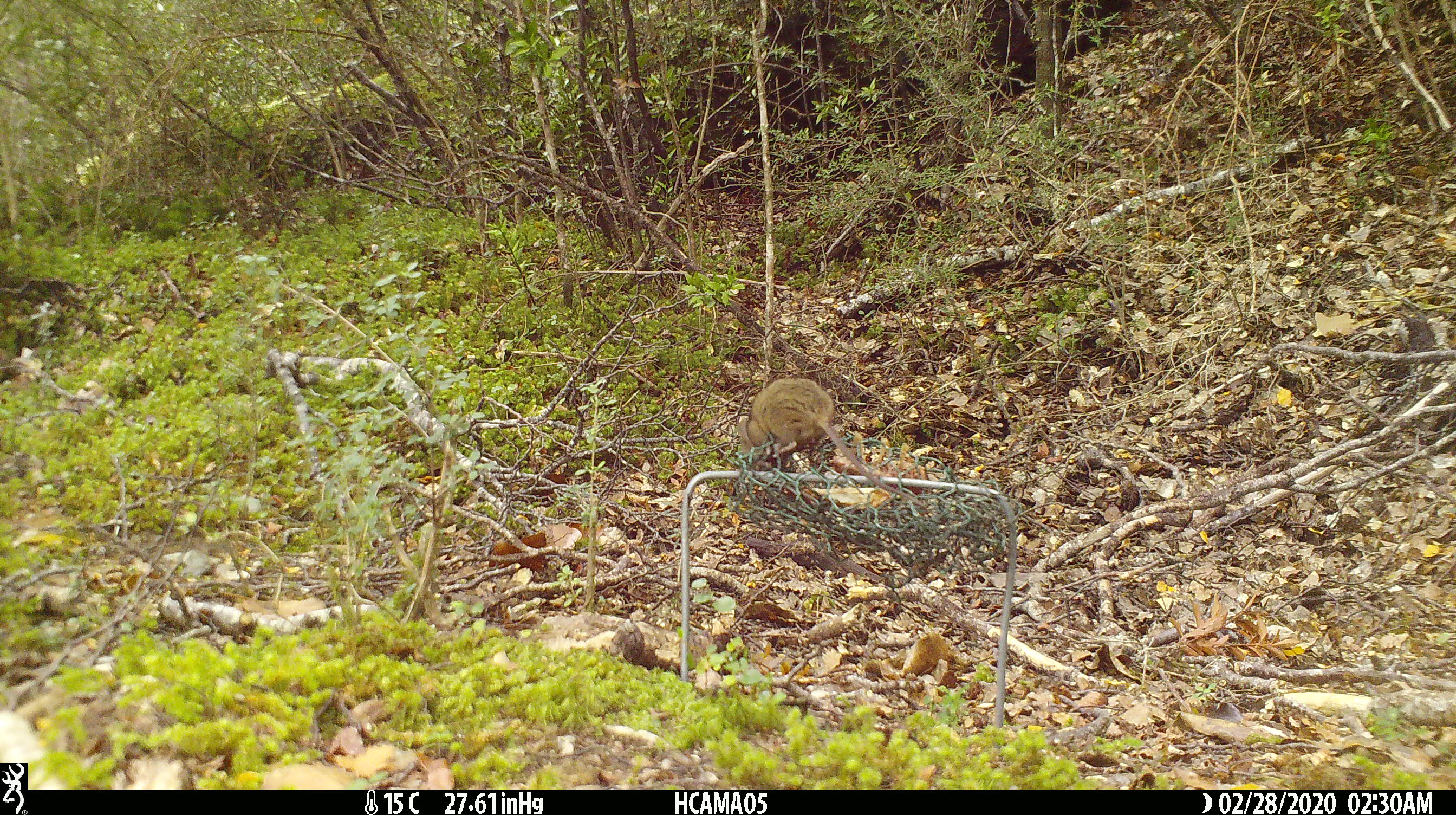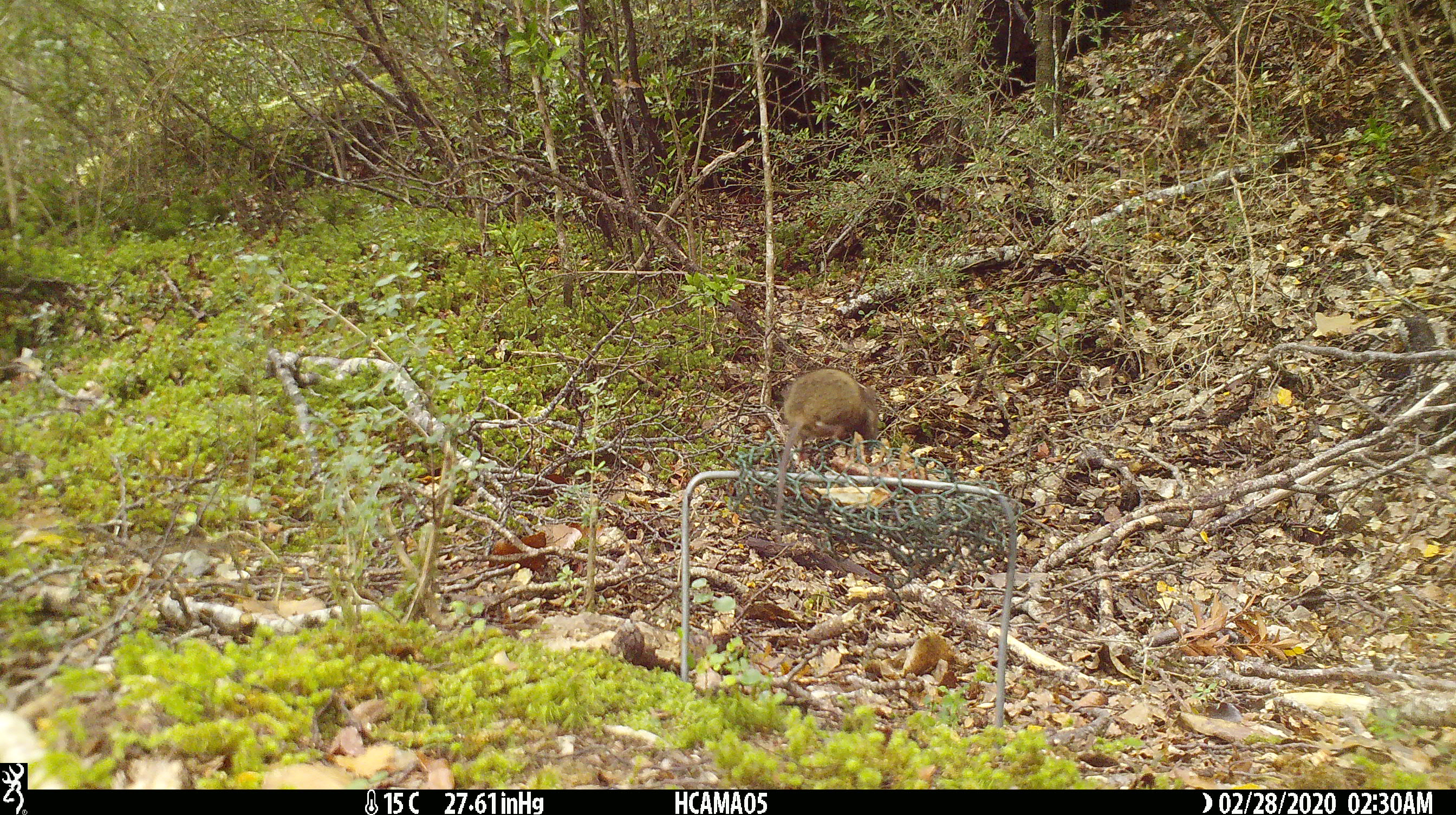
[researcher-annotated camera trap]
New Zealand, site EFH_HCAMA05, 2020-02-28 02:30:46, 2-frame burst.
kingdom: Animalia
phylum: Chordata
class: Mammalia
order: Rodentia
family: Muridae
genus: Mus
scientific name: Mus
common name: mouse